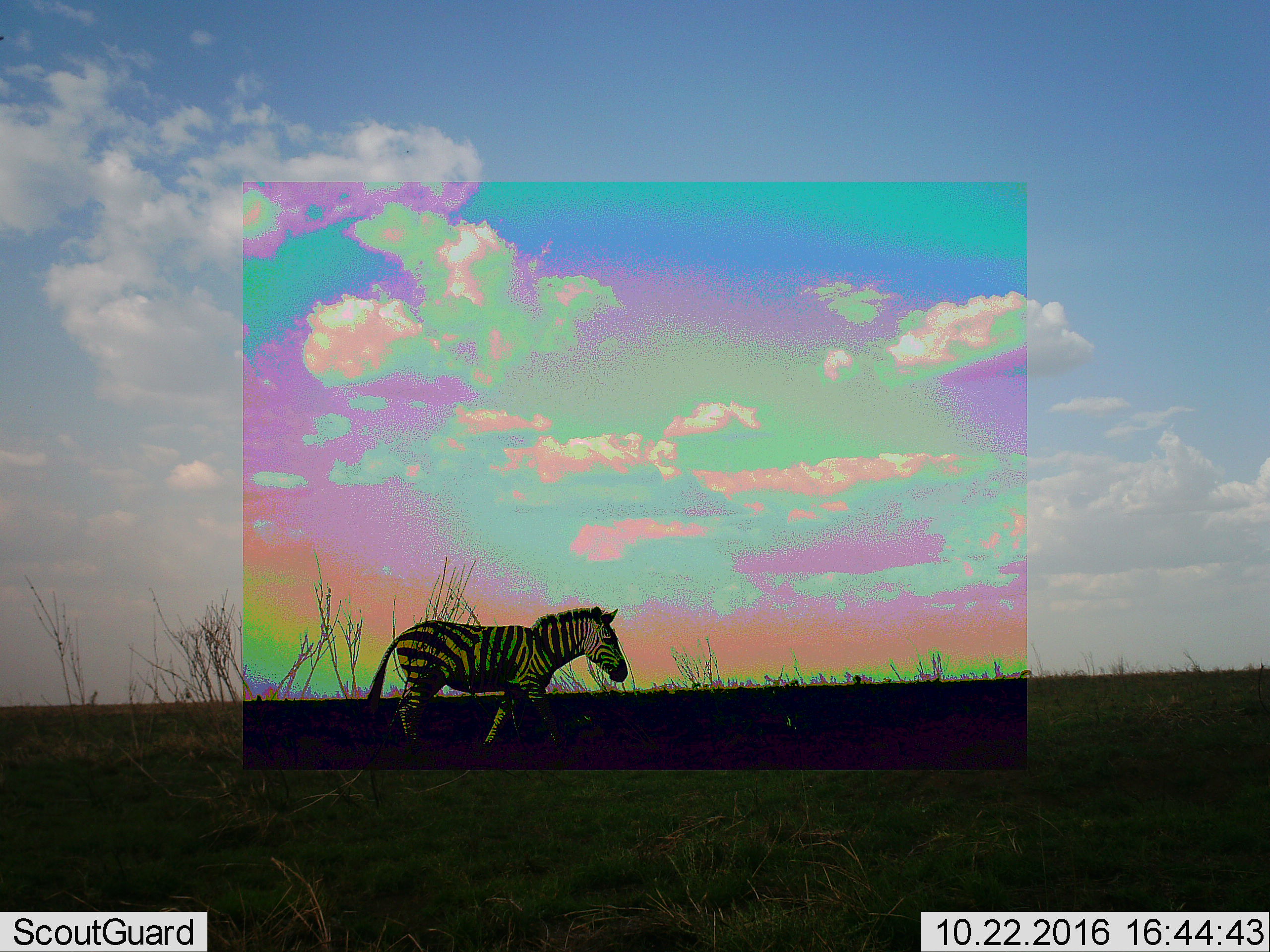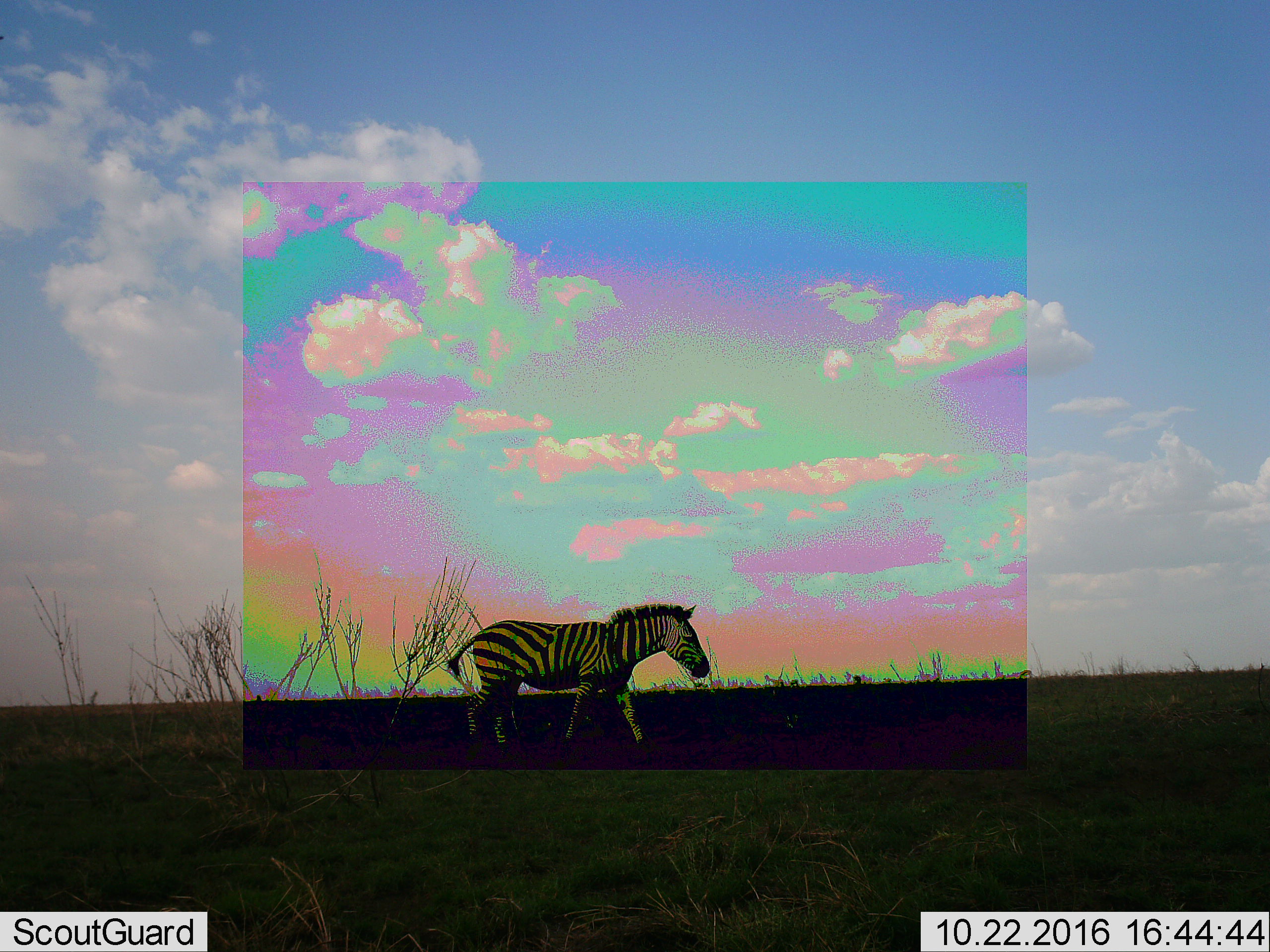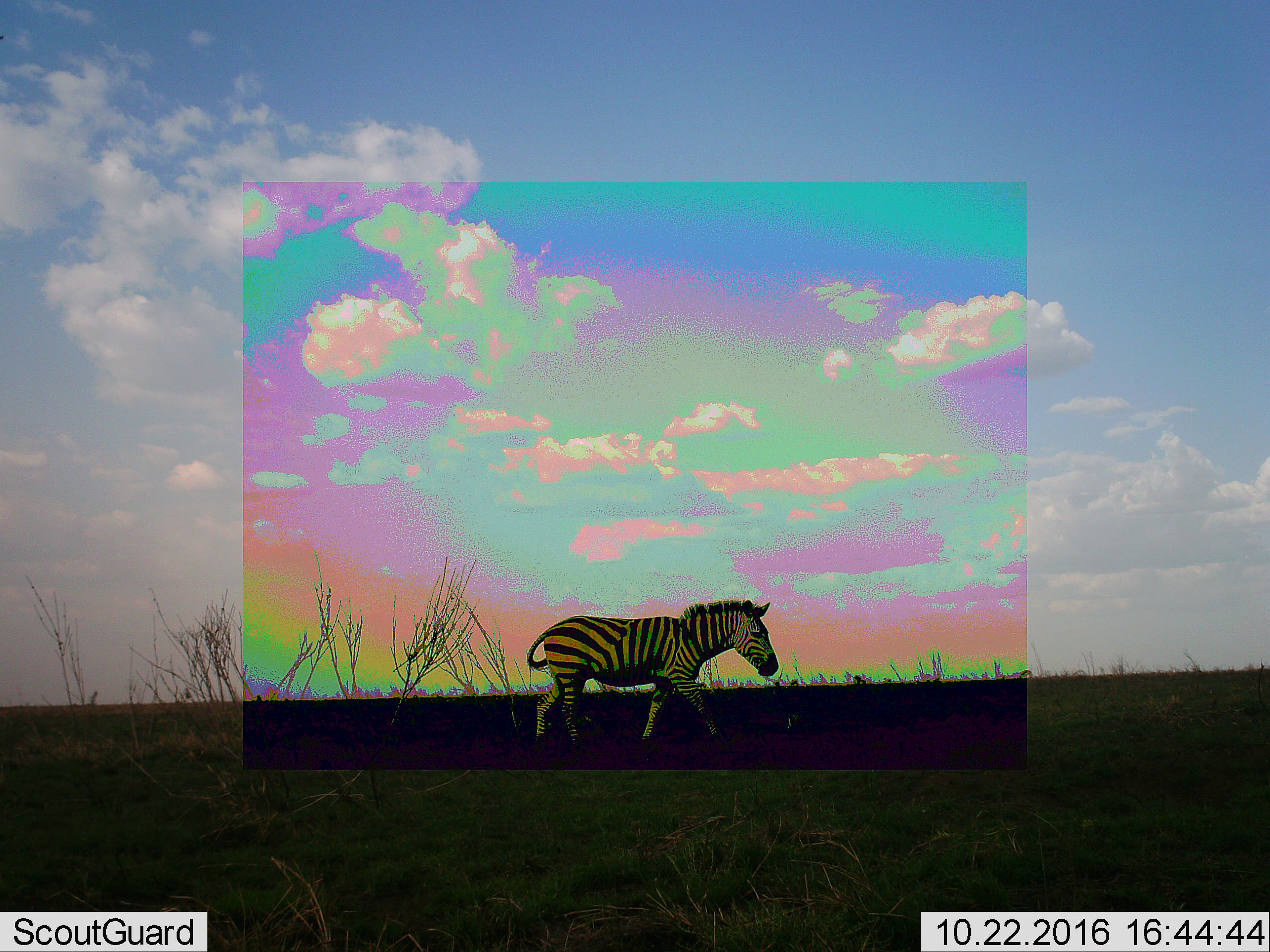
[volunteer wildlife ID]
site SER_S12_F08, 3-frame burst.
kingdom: Animalia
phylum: Chordata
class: Mammalia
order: Perissodactyla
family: Equidae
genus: Equus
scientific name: Equus quagga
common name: plains zebra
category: zebraplains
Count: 1.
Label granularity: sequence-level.